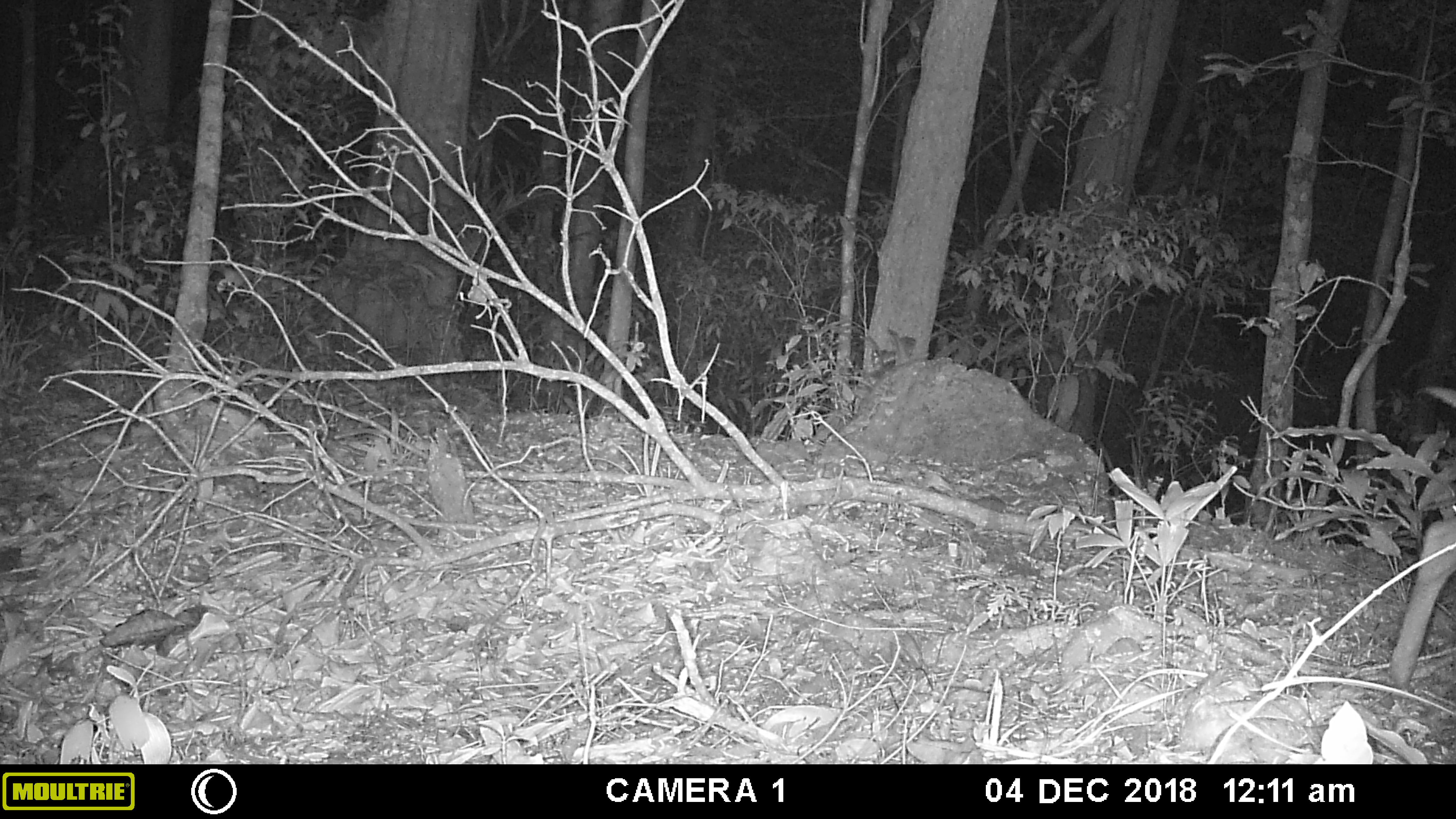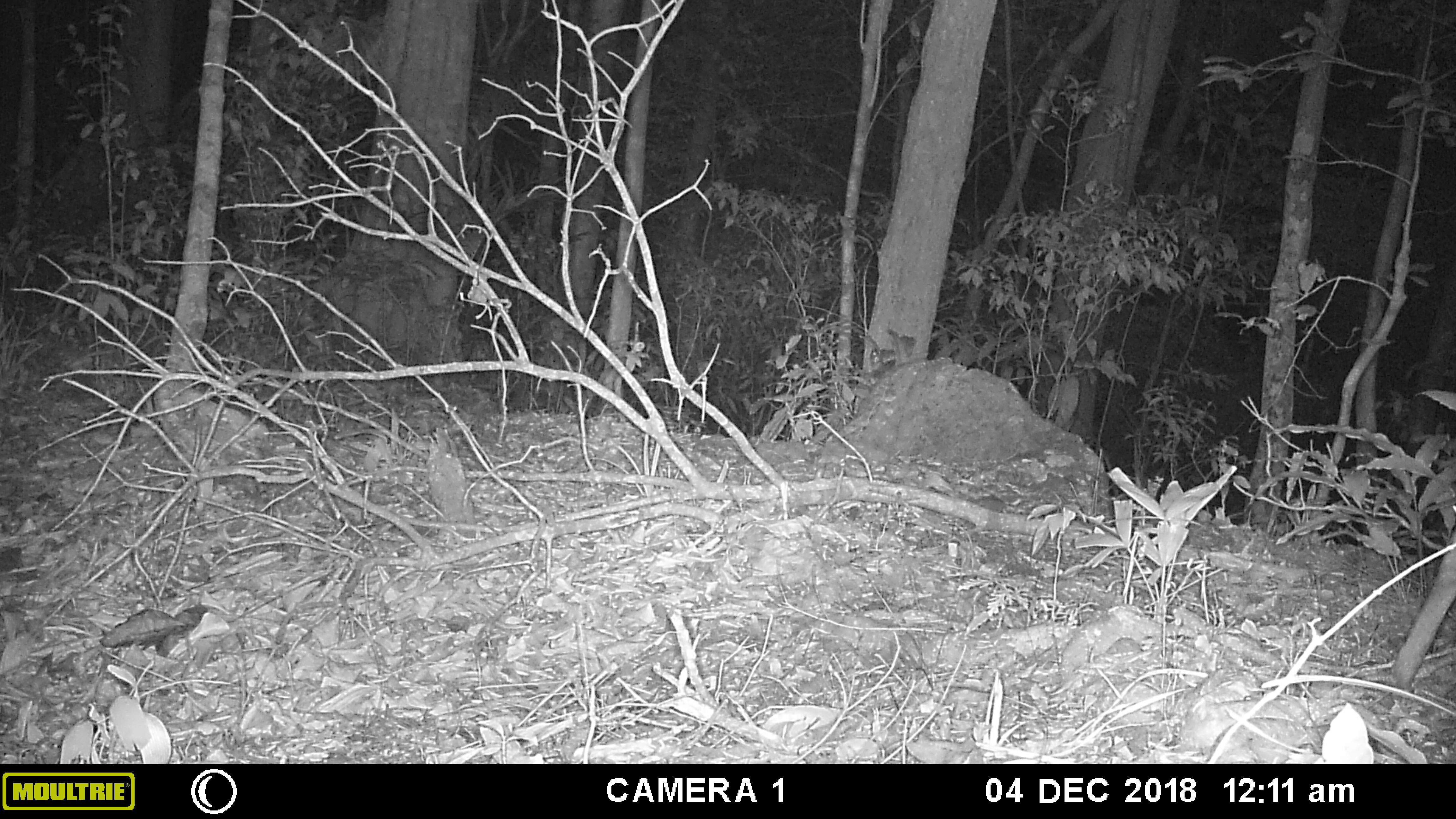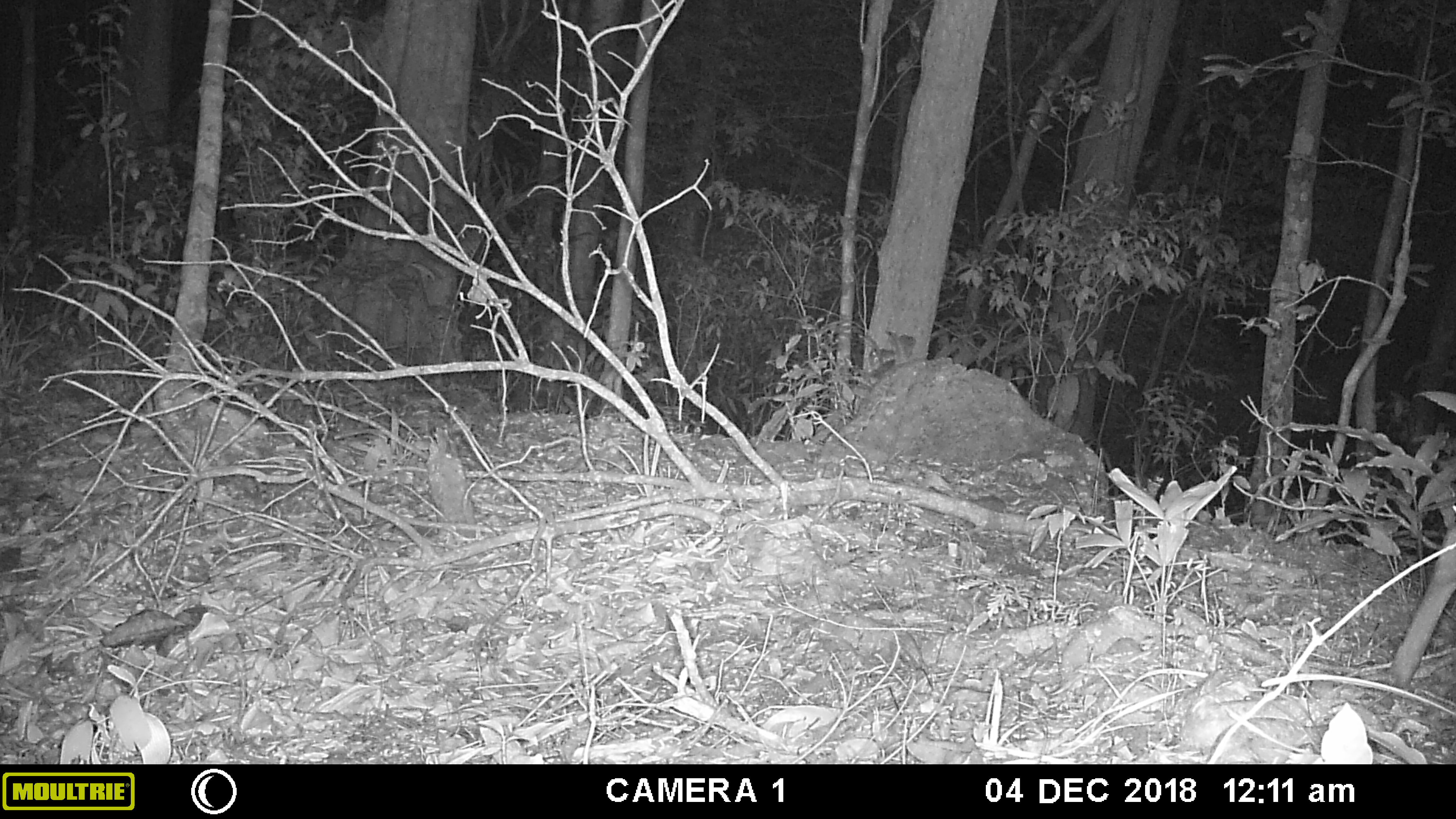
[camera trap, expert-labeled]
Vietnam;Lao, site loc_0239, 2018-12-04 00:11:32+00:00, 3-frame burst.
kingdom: Animalia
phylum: Chordata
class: Mammalia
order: Artiodactyla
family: Cervidae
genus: Muntiacus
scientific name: Muntiacus vuquangensis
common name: large-antlered muntjac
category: large antlered muntjac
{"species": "large antlered muntjac (large-antlered muntjac) (Muntiacus vuquangensis)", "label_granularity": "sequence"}